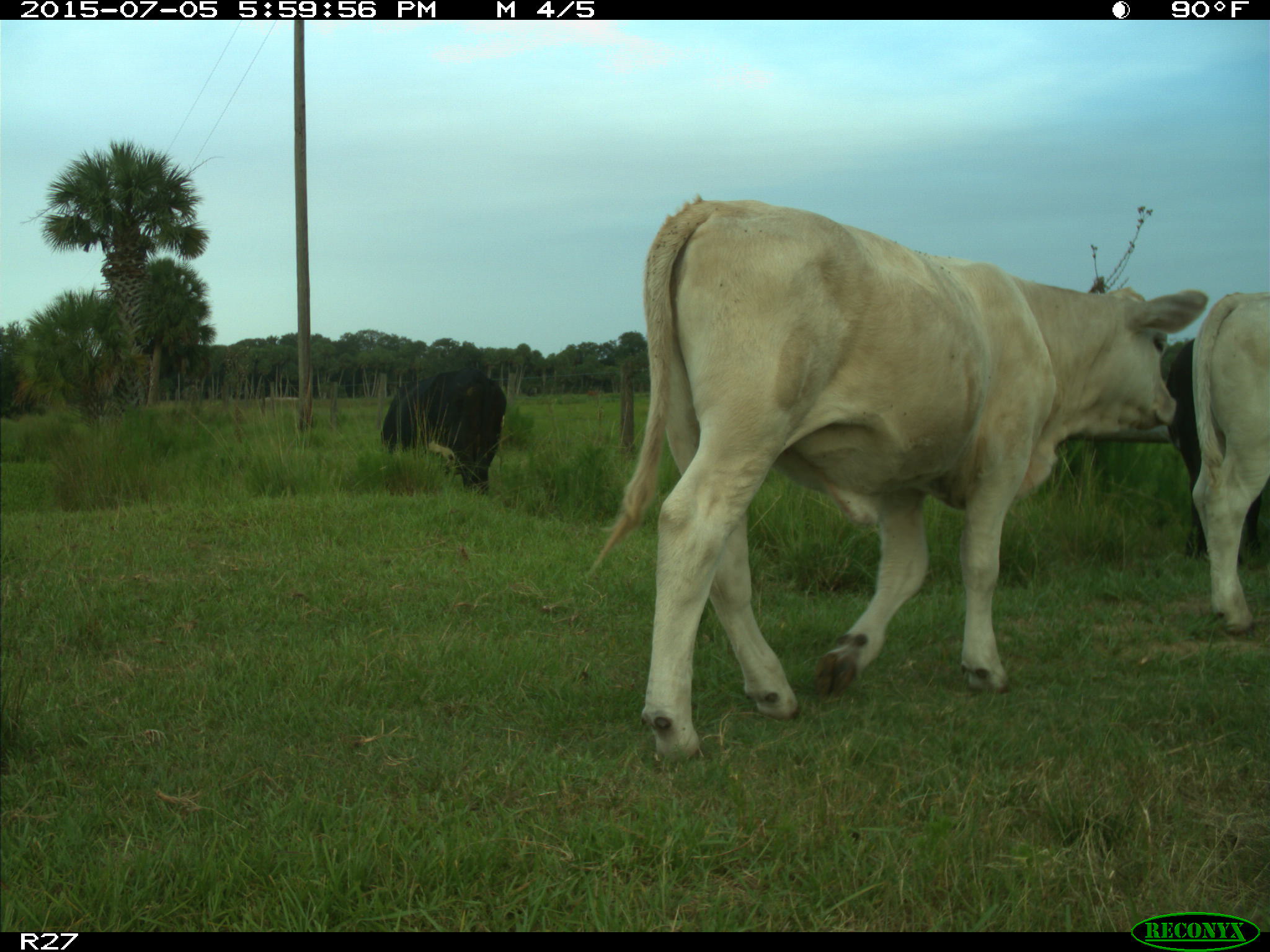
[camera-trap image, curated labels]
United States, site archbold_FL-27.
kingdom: Animalia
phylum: Chordata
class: Mammalia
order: Artiodactyla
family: Bovidae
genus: Bos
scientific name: Bos taurus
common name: domestic cow